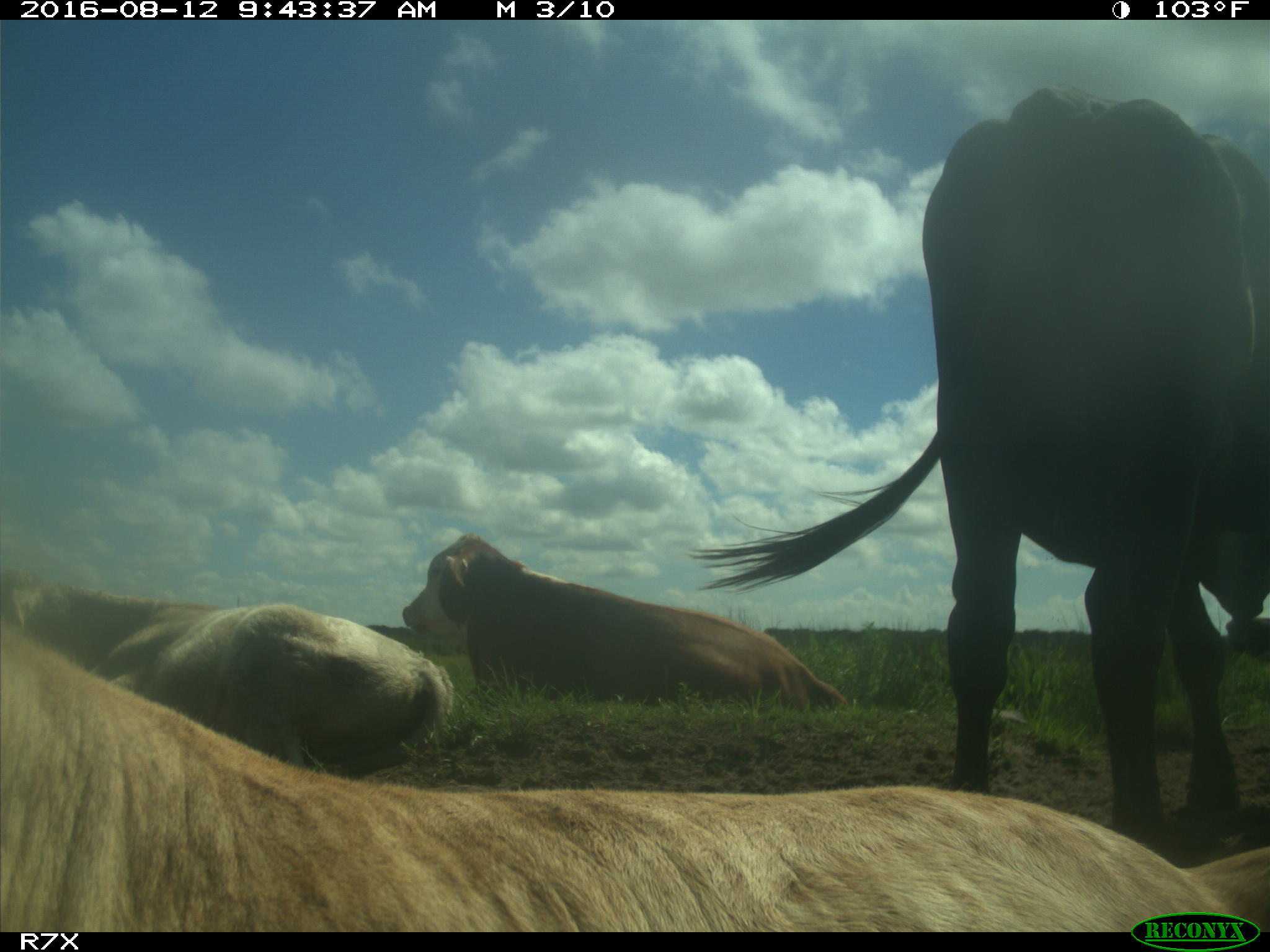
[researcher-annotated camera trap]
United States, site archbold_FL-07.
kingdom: Animalia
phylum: Chordata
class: Mammalia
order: Artiodactyla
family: Bovidae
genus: Bos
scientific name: Bos taurus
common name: domestic cow